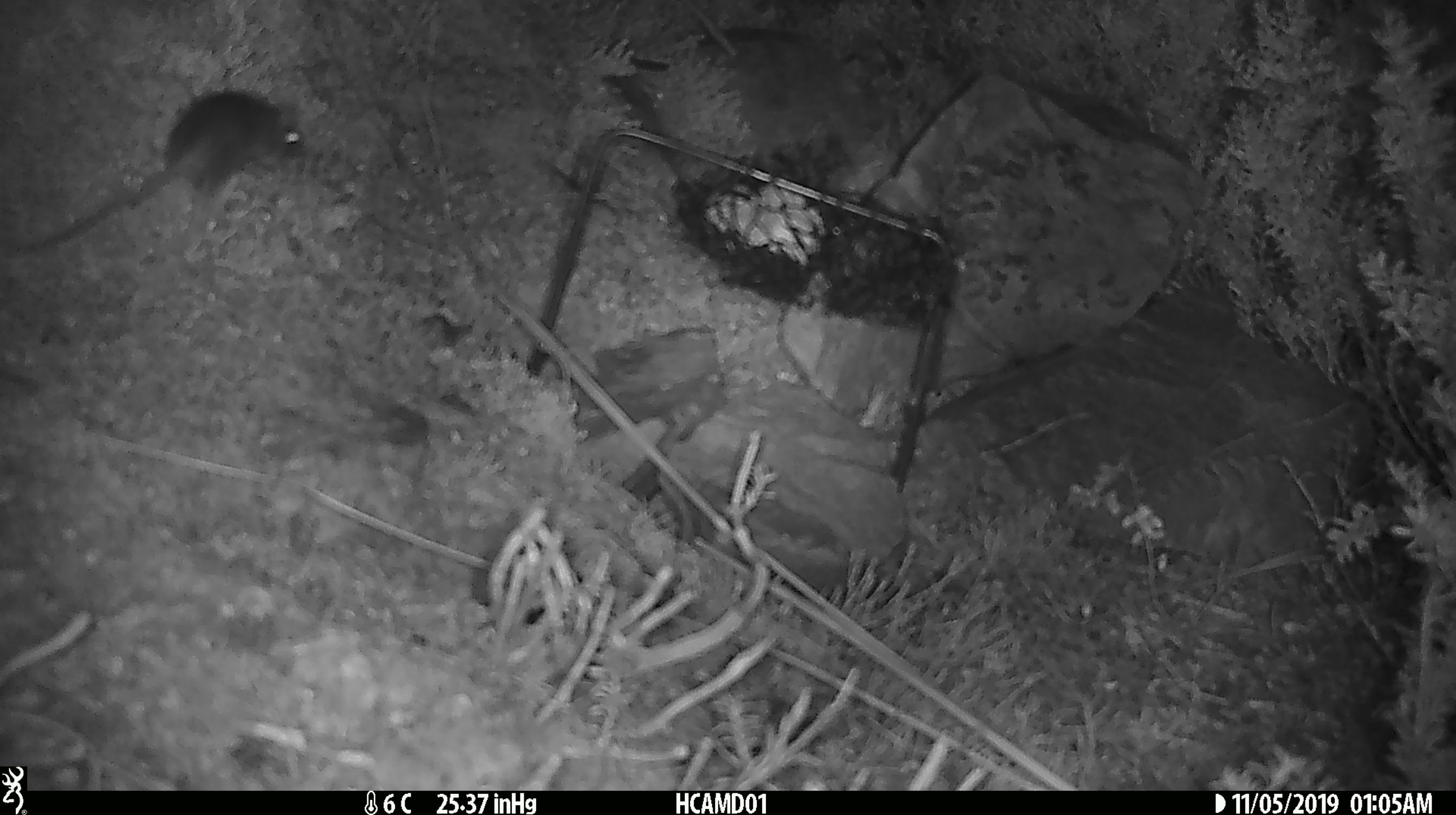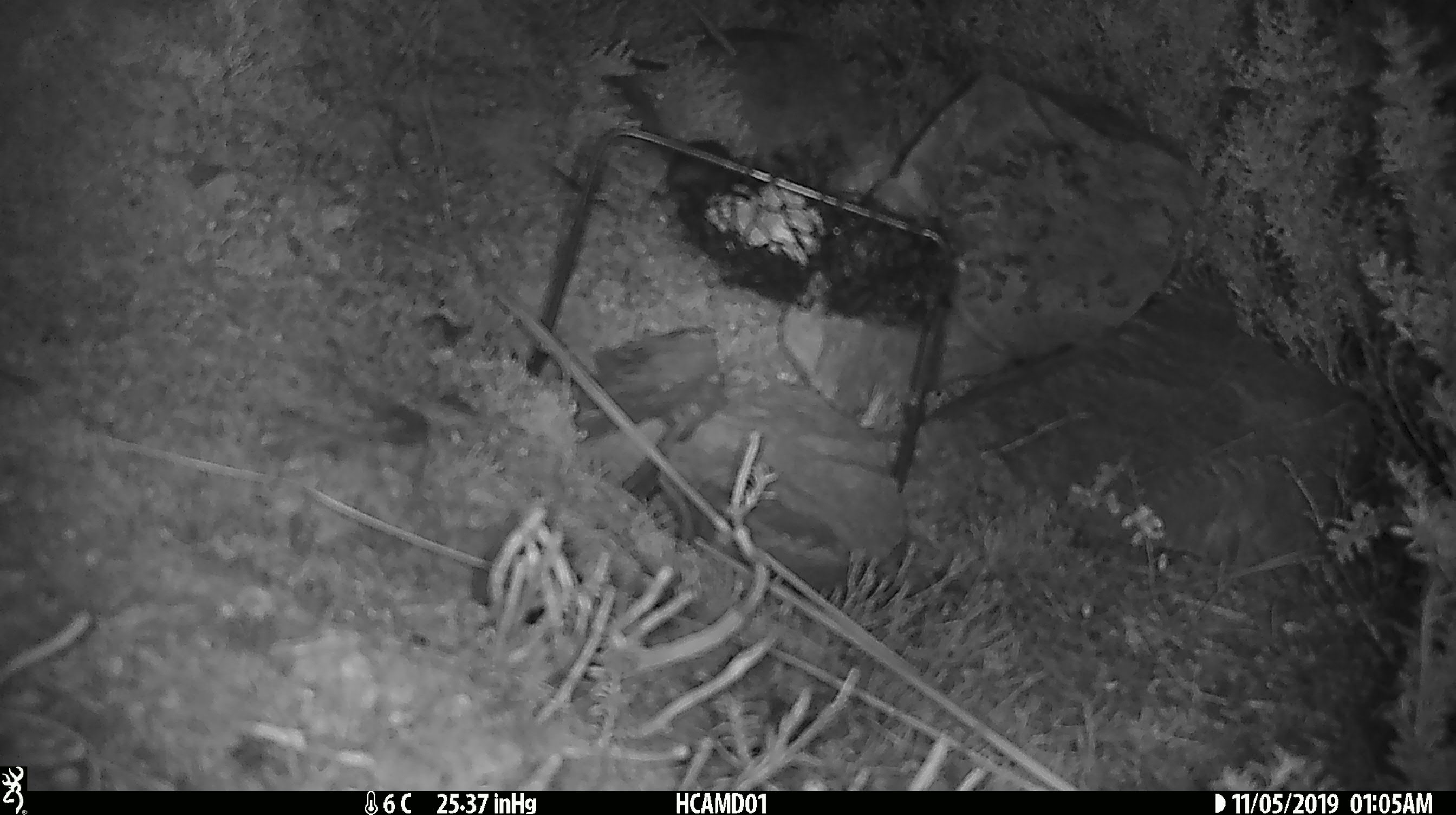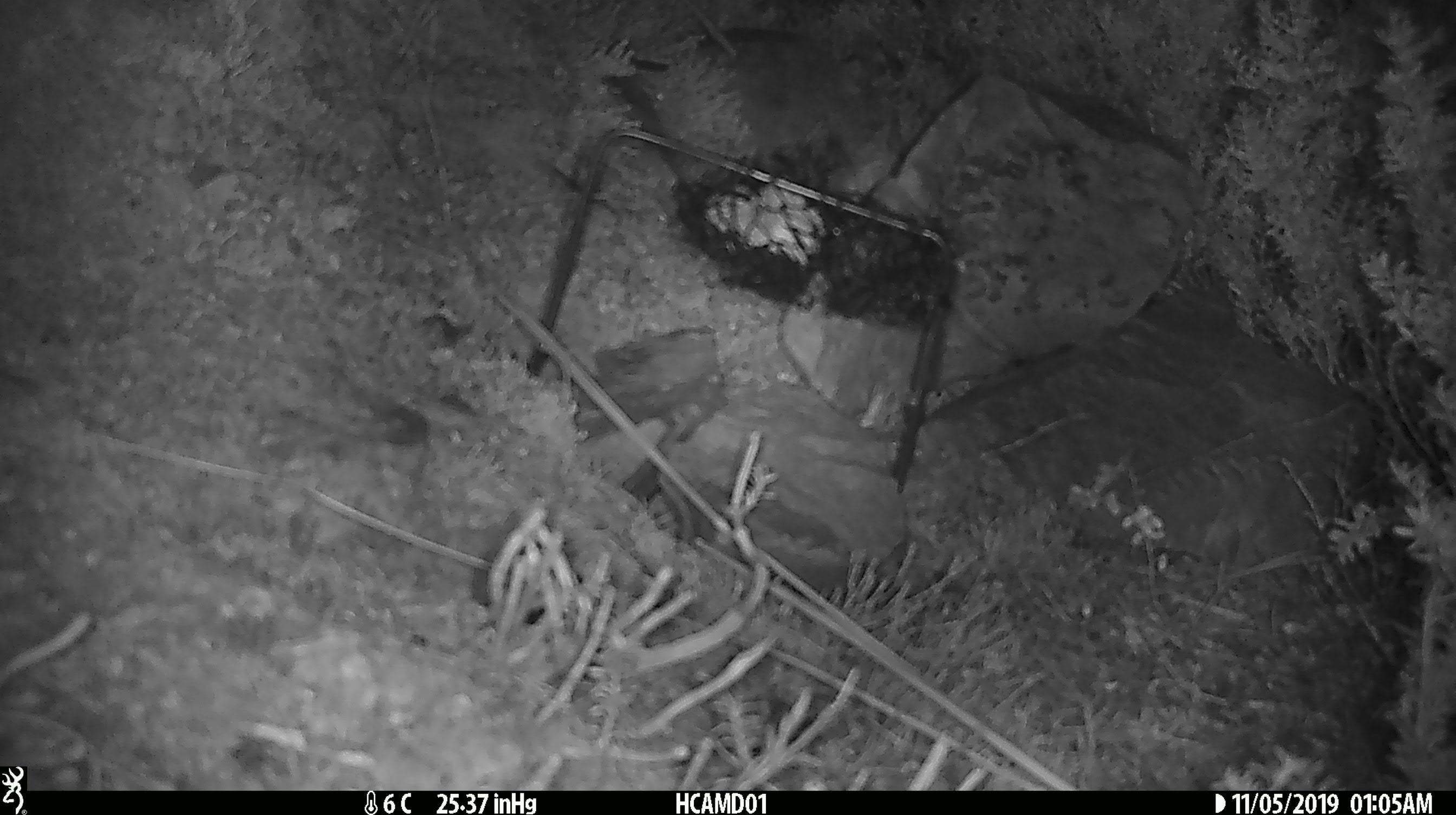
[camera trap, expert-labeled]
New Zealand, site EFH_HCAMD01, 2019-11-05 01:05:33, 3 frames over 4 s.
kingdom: Animalia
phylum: Chordata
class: Mammalia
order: Rodentia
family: Muridae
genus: Mus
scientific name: Mus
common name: mouse